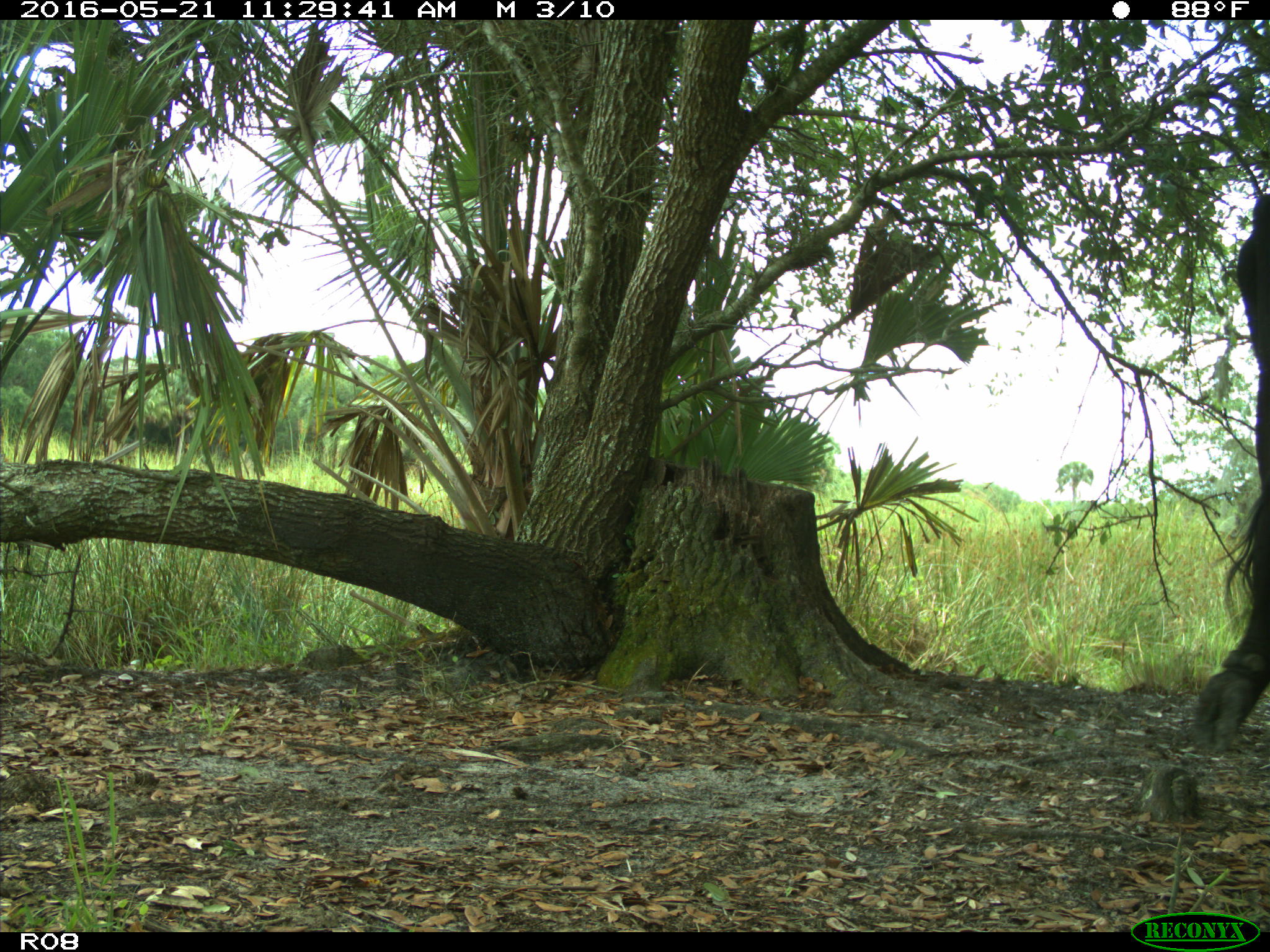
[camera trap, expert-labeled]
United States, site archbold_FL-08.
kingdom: Animalia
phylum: Chordata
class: Mammalia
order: Artiodactyla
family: Bovidae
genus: Bos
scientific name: Bos taurus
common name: domestic cow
Bos taurus (domestic cow).